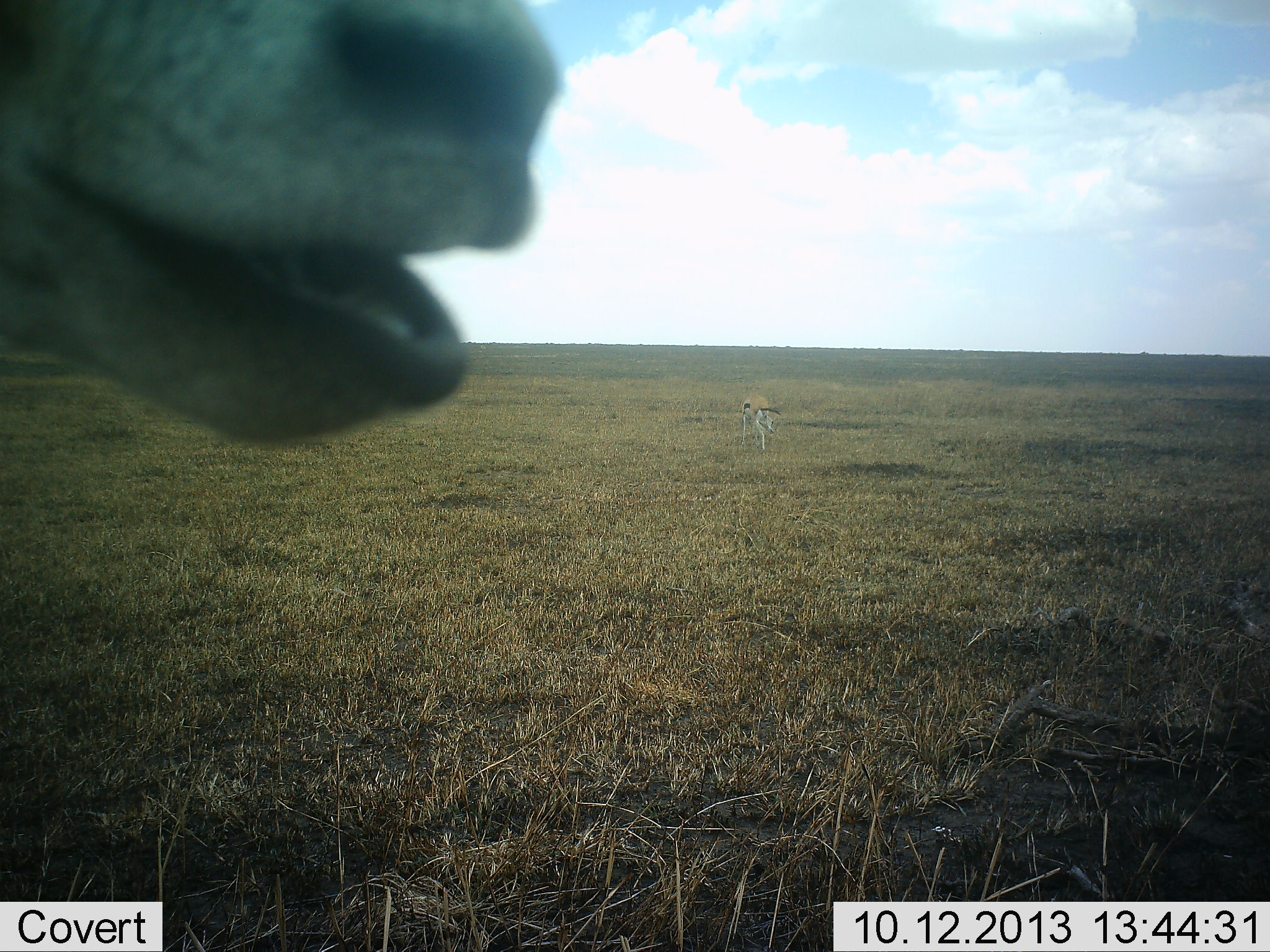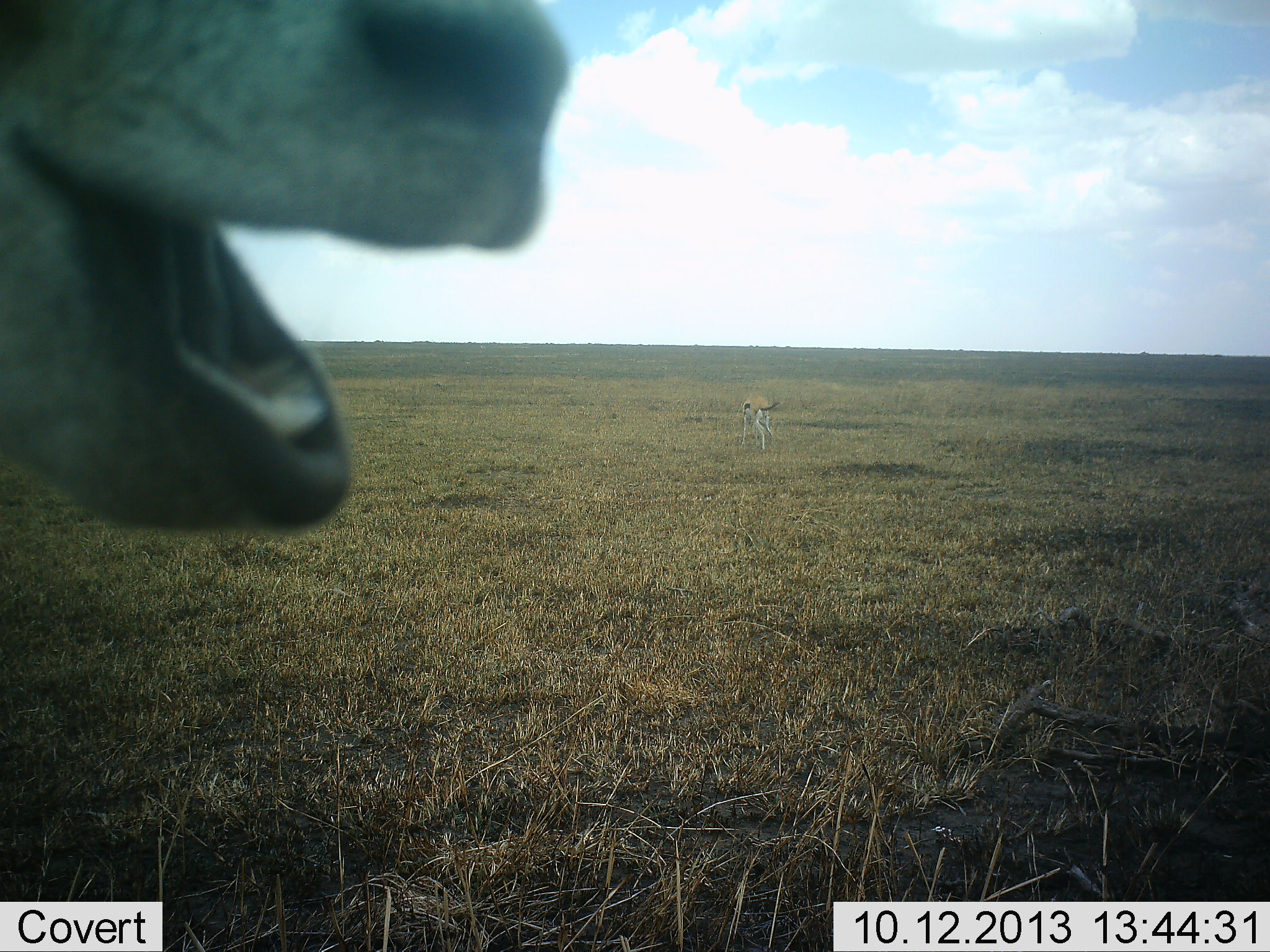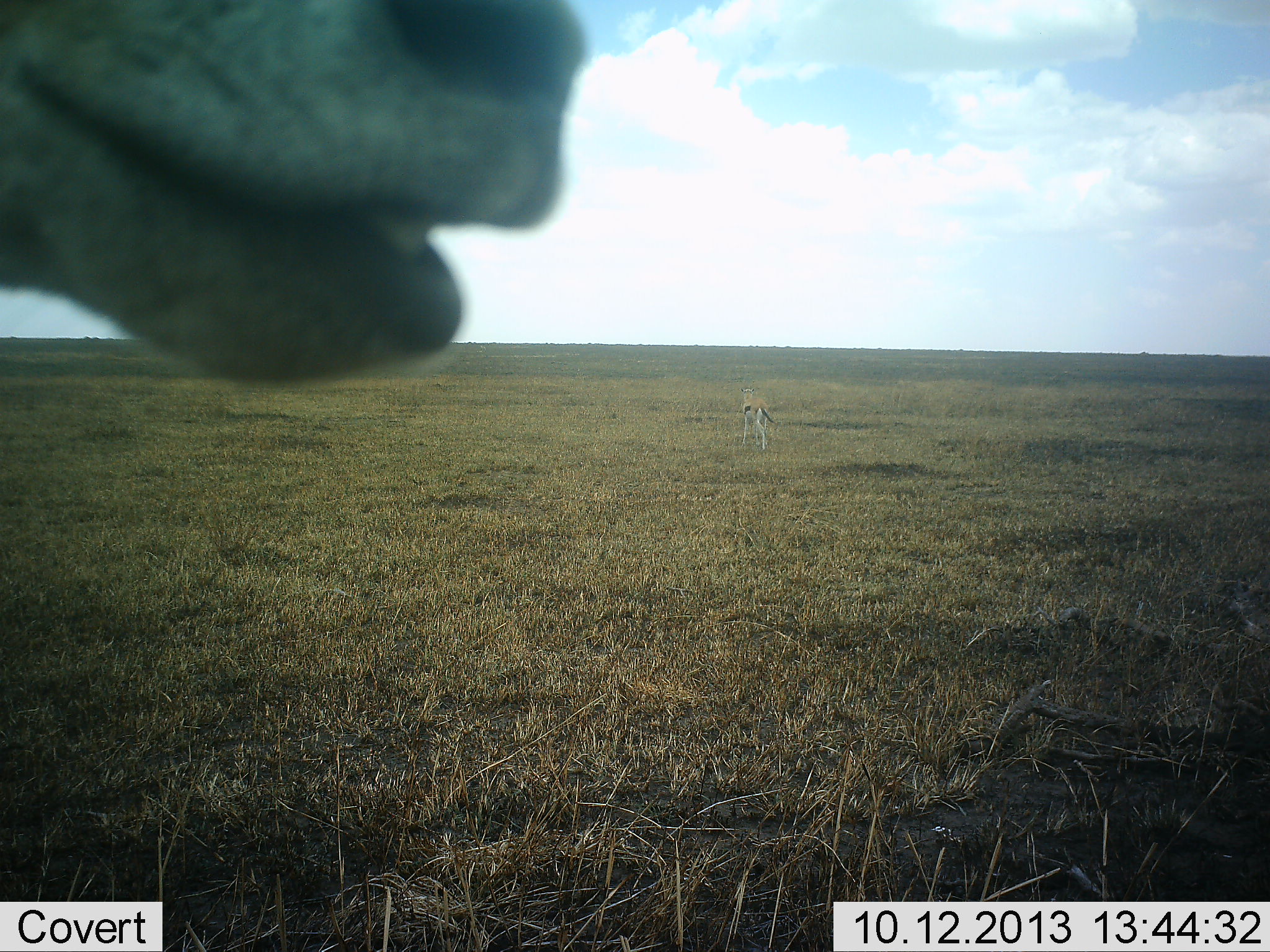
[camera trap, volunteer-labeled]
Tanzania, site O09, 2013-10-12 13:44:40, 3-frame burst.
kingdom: Animalia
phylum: Chordata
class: Mammalia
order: Artiodactyla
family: Bovidae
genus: Eudorcas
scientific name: Eudorcas thomsonii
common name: thomson's gazelle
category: gazellethomsons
Gazellethomsons (thomson's gazelle) (Eudorcas thomsonii), count 2. Behavior (volunteer vote fractions): standing 81%, resting 0%, moving 12%, interacting 6%. Young present (vote fraction): 6%. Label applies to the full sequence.